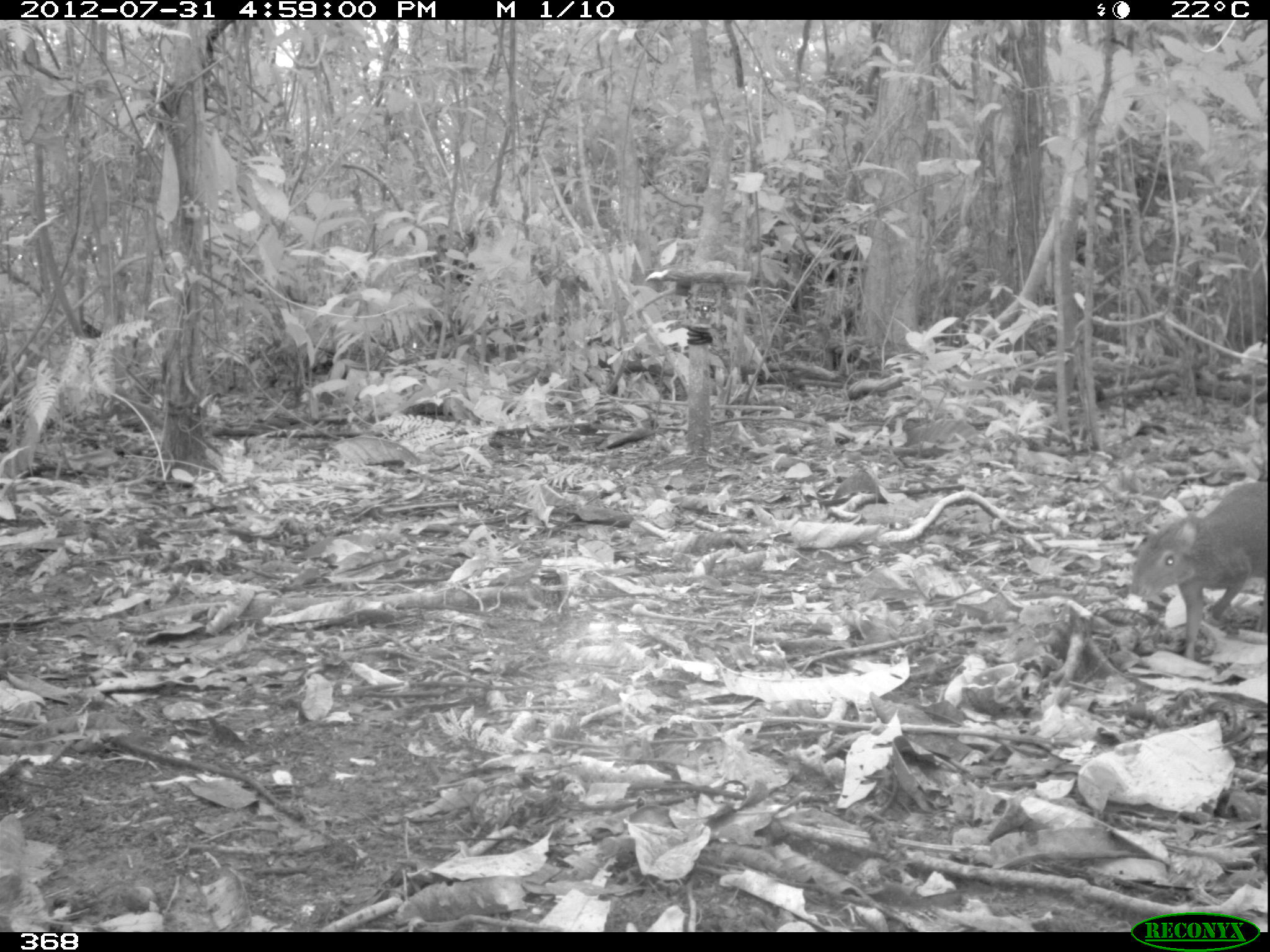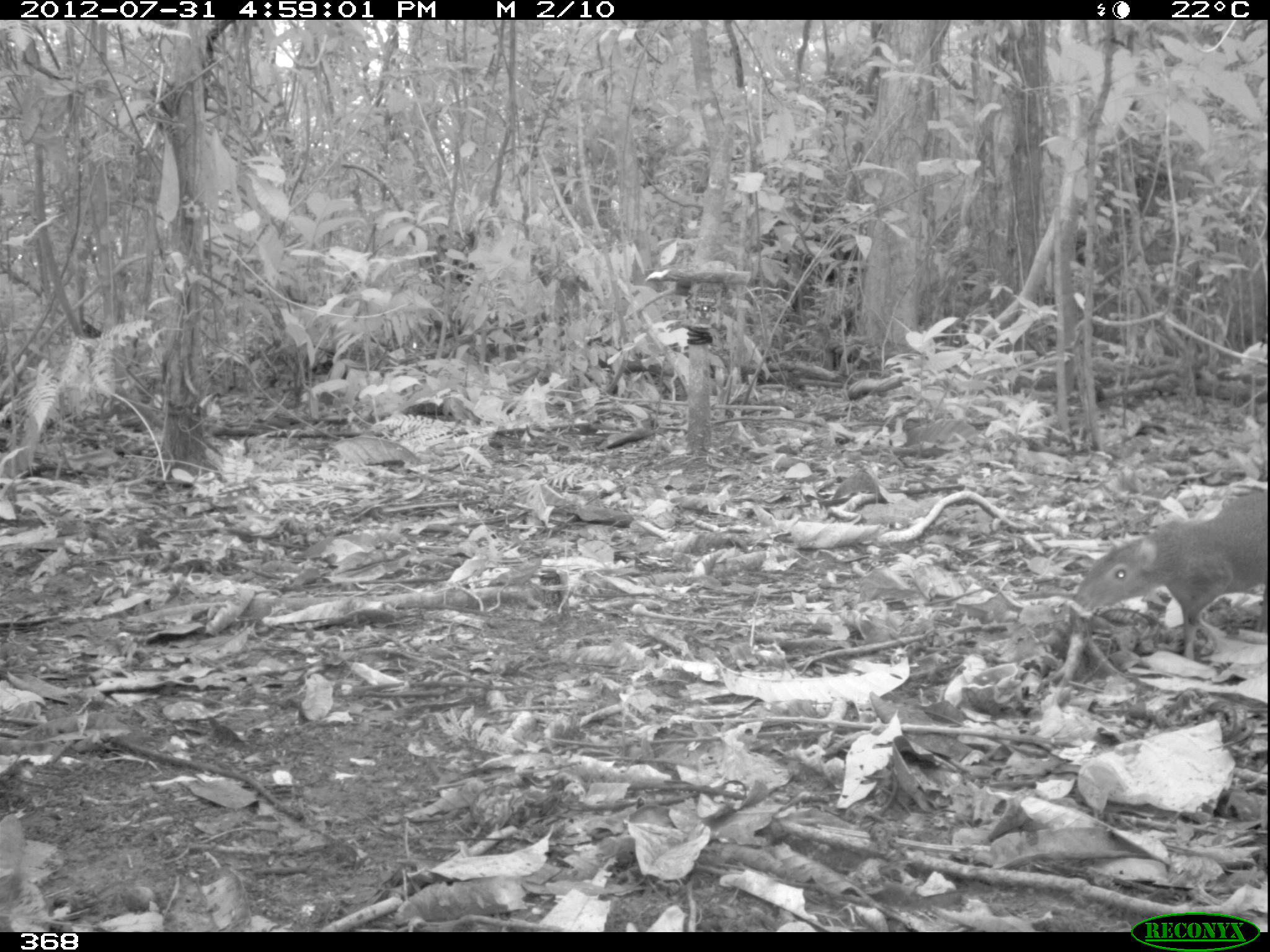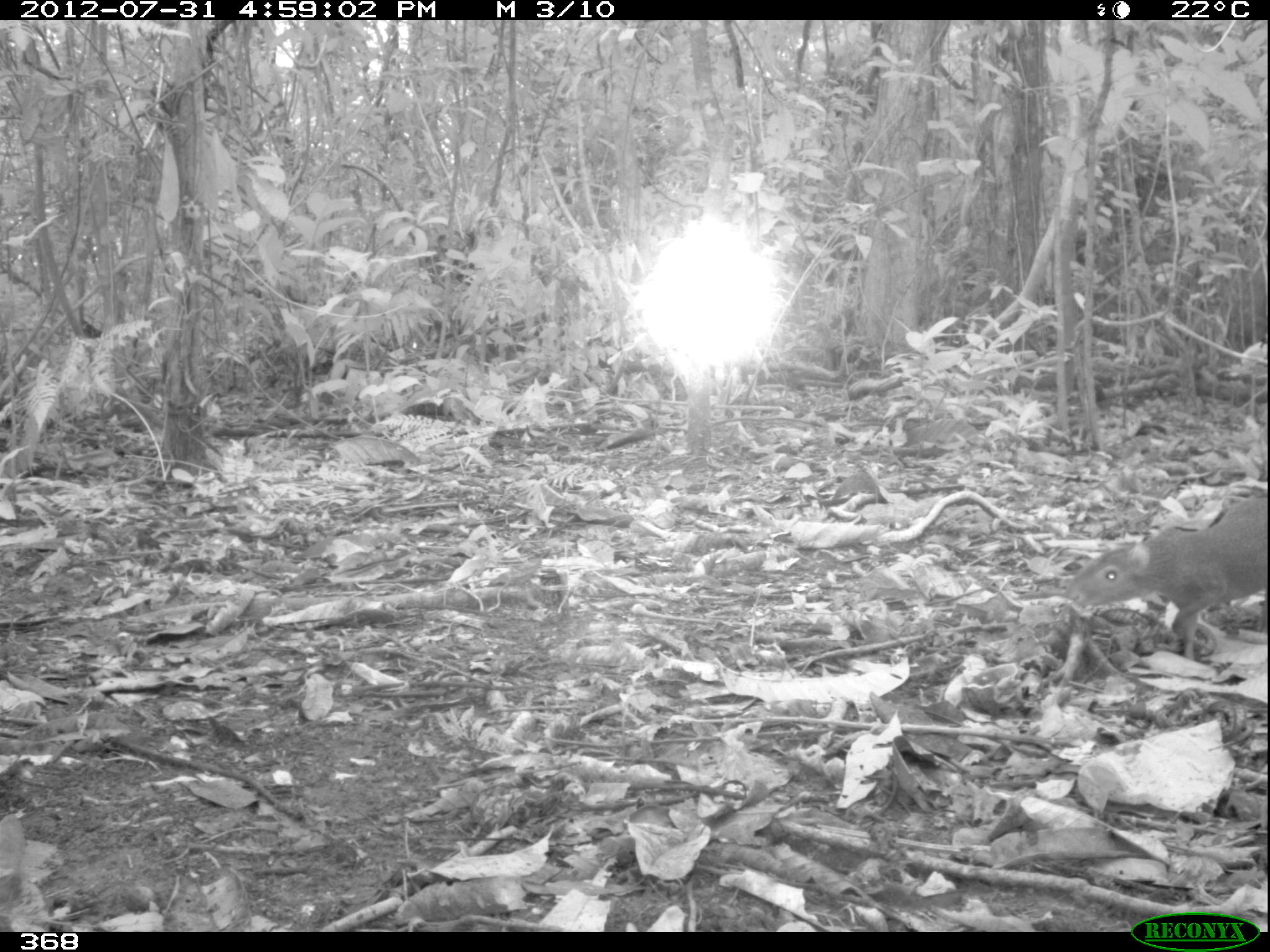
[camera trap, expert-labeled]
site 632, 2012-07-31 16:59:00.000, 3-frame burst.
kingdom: Animalia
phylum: Chordata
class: Mammalia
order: Rodentia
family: Dasyproctidae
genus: Dasyprocta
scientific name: Dasyprocta punctata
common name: central american agouti